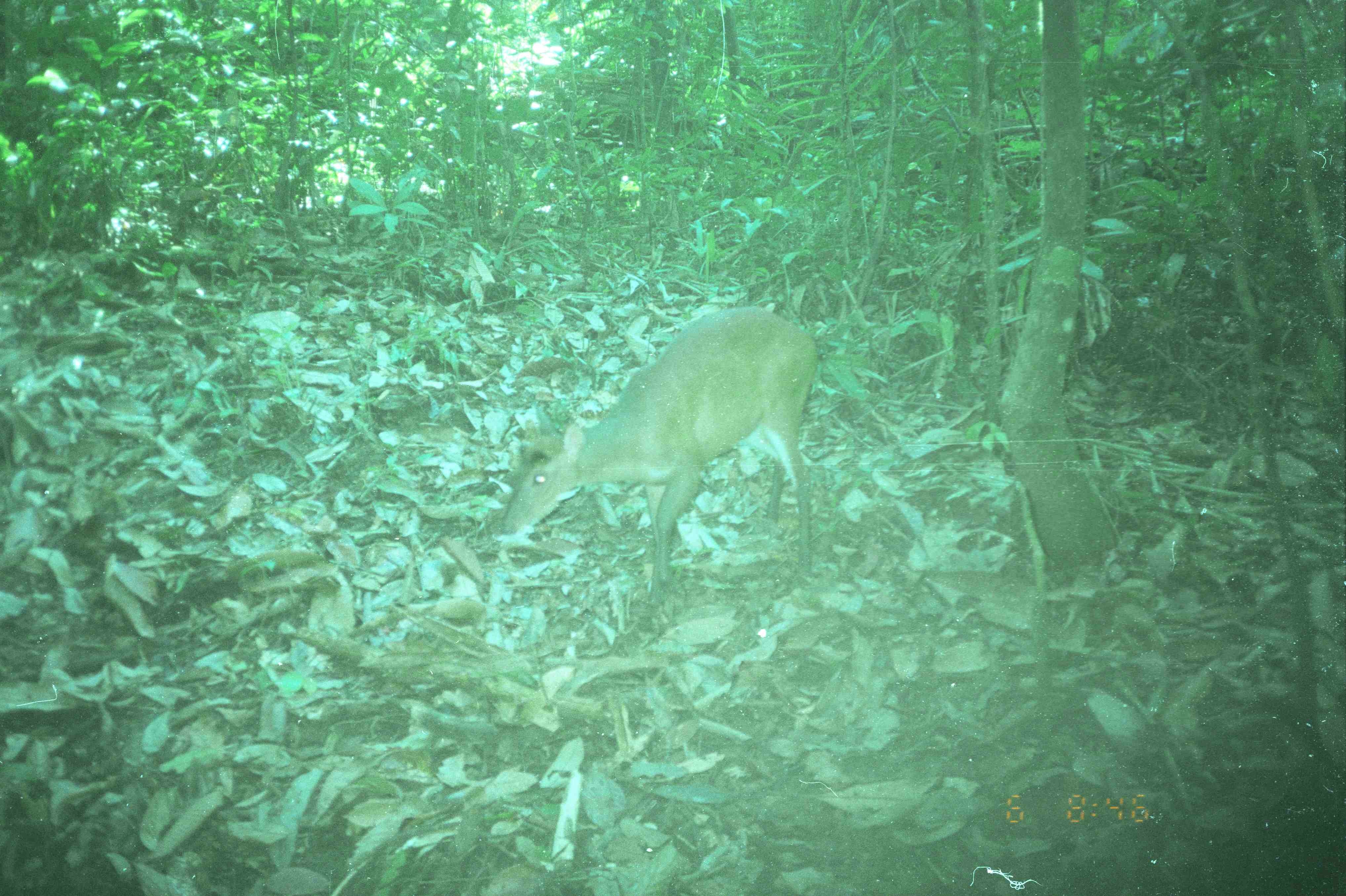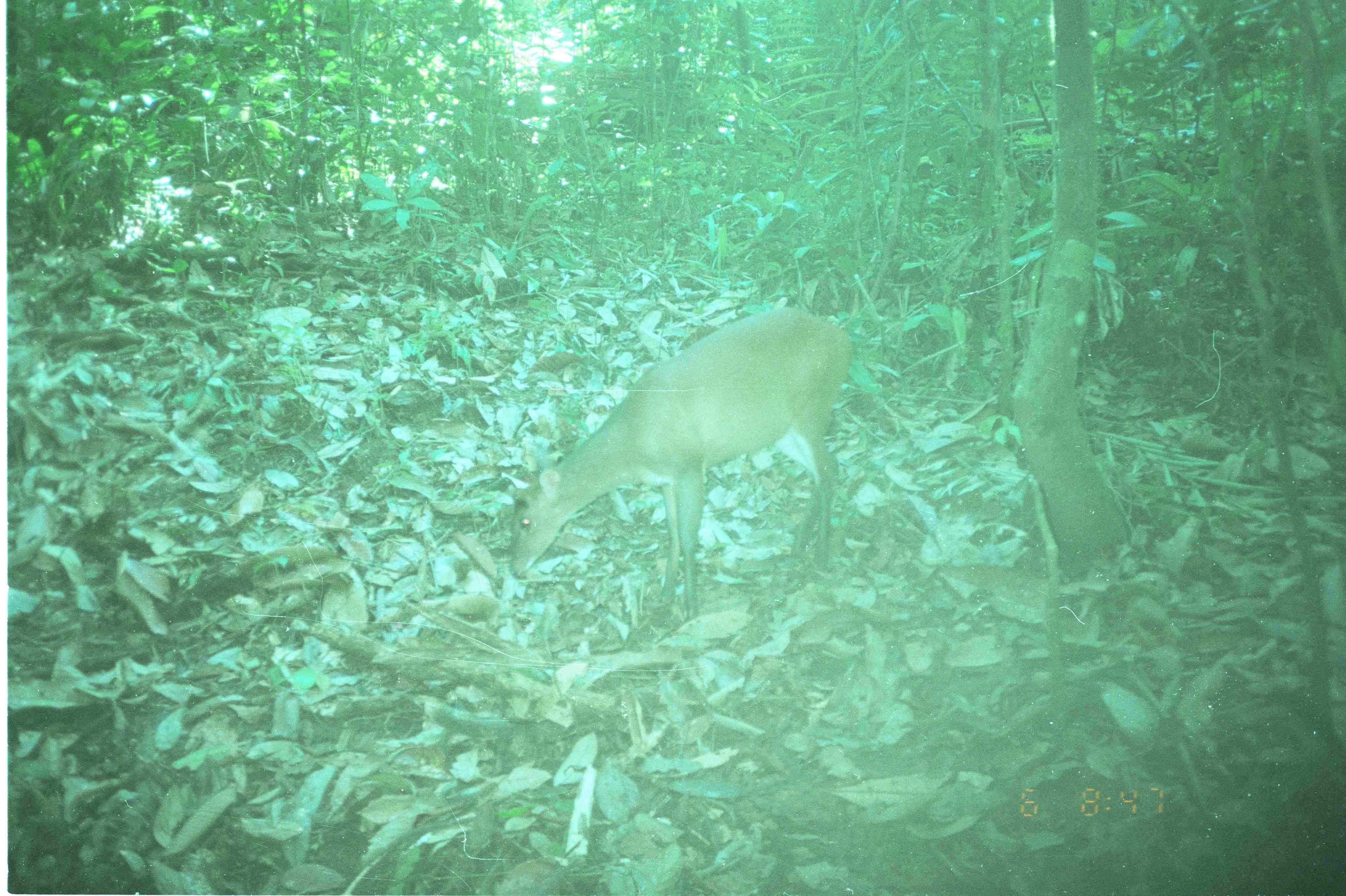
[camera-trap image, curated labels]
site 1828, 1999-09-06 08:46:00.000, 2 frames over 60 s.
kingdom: Animalia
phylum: Chordata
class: Mammalia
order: Artiodactyla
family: Cervidae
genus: Muntiacus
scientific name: Muntiacus muntjak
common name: southern red muntjac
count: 1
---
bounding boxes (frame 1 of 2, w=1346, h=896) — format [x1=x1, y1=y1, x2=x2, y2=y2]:
muntiacus muntjak: [x1=500, y1=305, x2=820, y2=602]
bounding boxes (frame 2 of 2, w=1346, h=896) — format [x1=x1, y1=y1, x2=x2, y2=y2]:
muntiacus muntjak: [x1=509, y1=305, x2=854, y2=624]